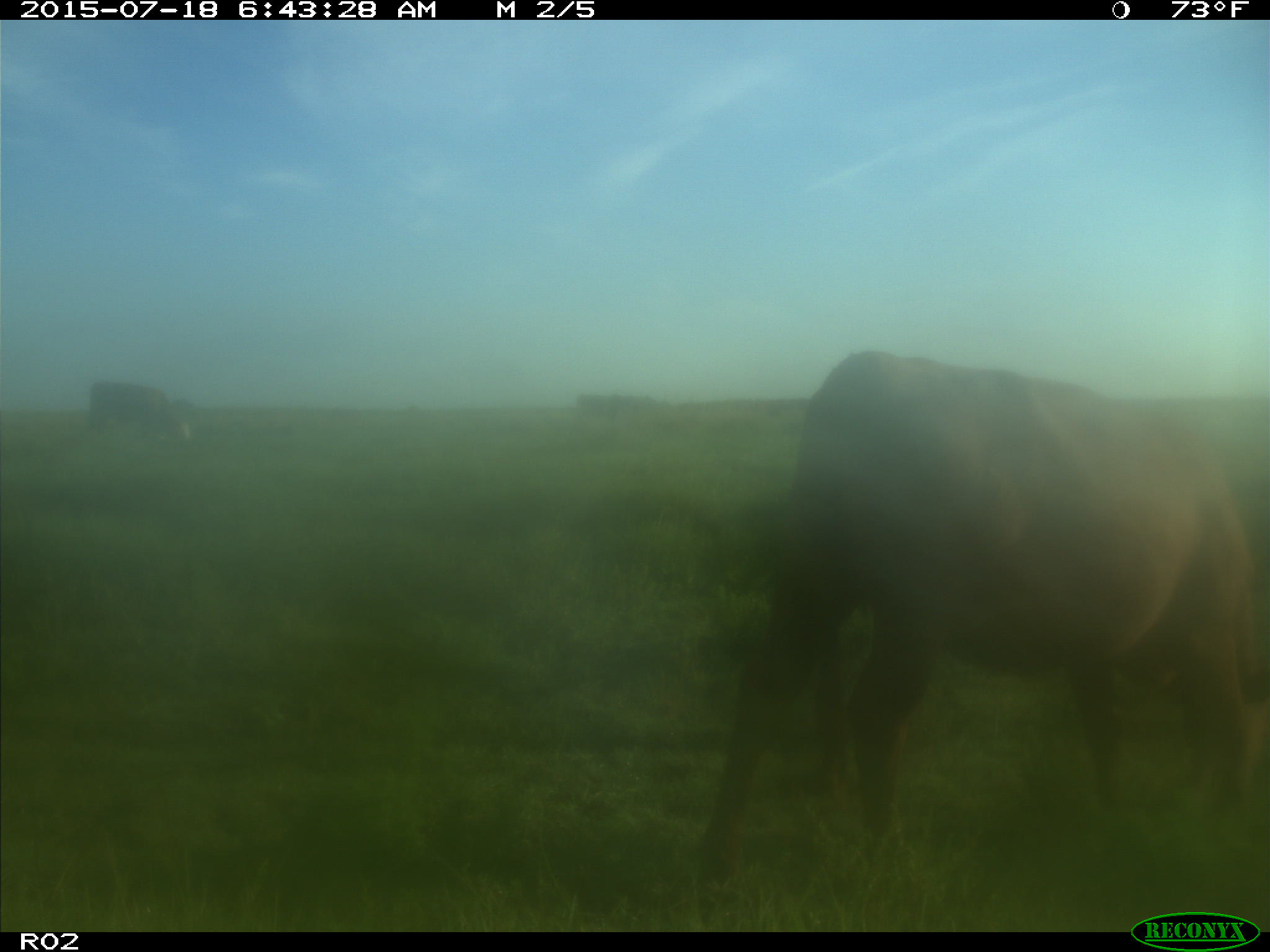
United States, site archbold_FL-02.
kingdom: Animalia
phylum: Chordata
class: Mammalia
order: Artiodactyla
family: Bovidae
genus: Bos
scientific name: Bos taurus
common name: domestic cow